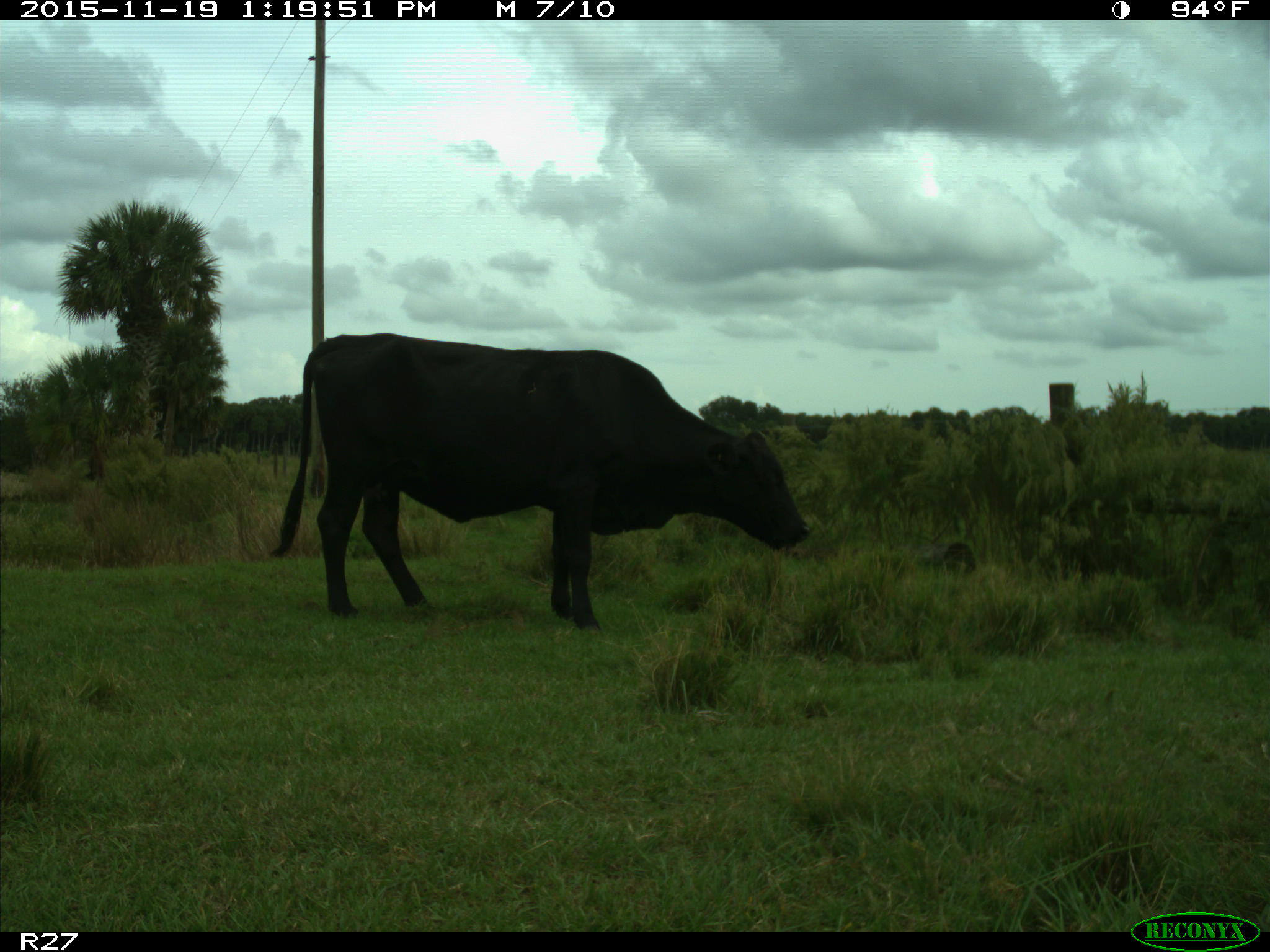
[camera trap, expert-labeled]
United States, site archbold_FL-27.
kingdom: Animalia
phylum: Chordata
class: Mammalia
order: Artiodactyla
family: Bovidae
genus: Bos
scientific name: Bos taurus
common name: domestic cow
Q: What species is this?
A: Bos taurus (domestic cow).